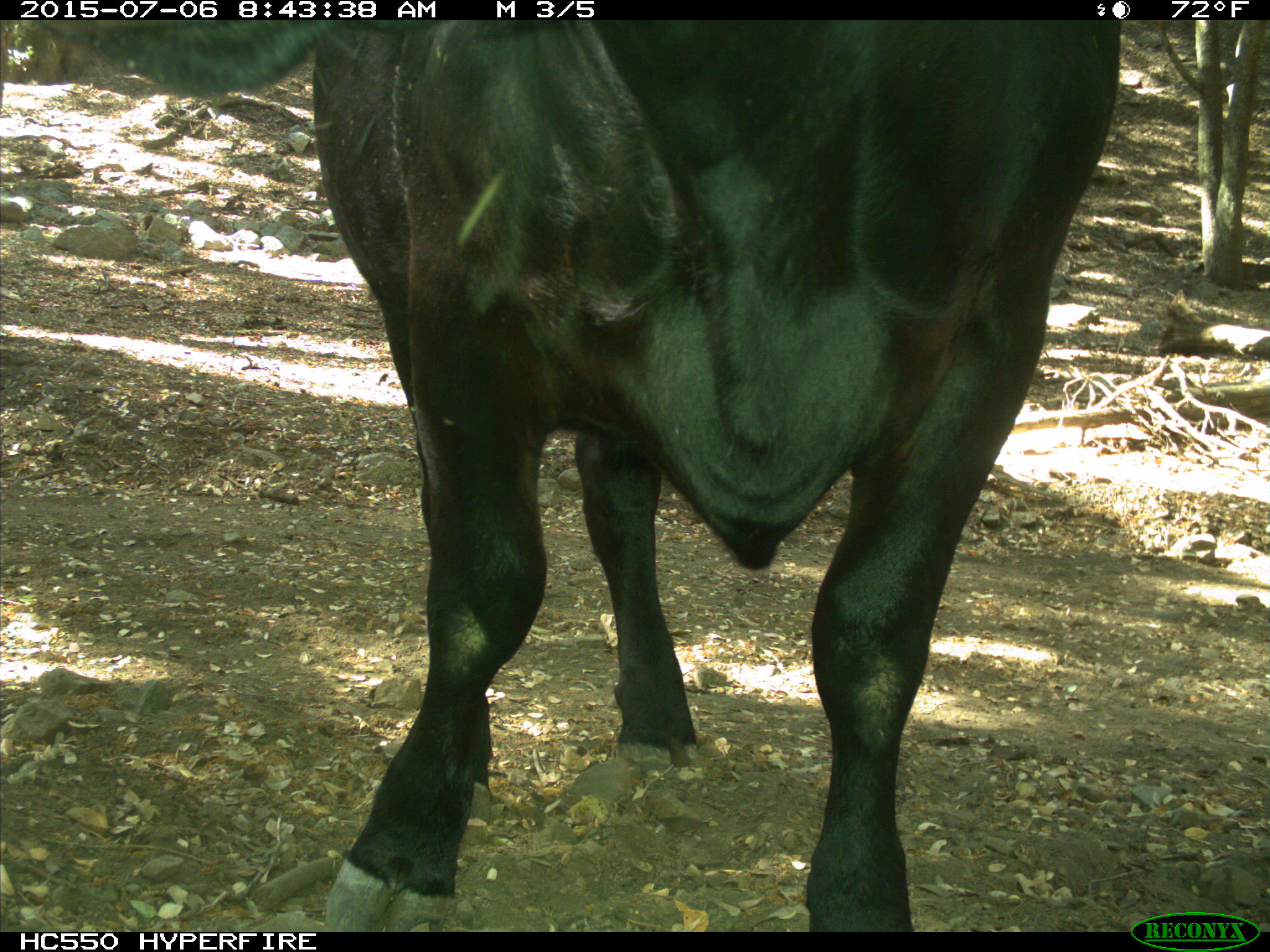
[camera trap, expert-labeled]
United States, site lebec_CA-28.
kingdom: Animalia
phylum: Chordata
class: Mammalia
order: Artiodactyla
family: Bovidae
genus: Bos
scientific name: Bos taurus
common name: domestic cow